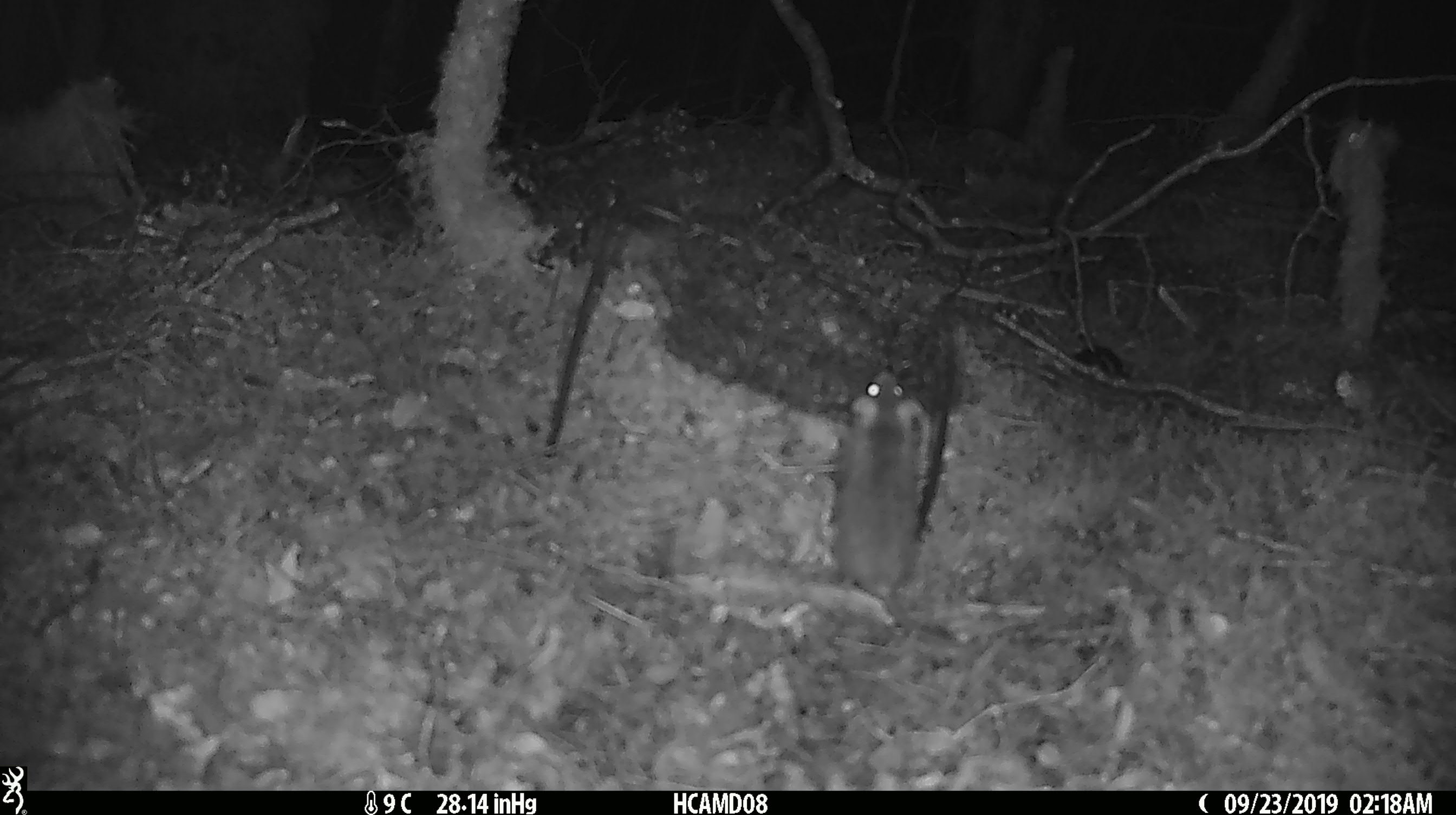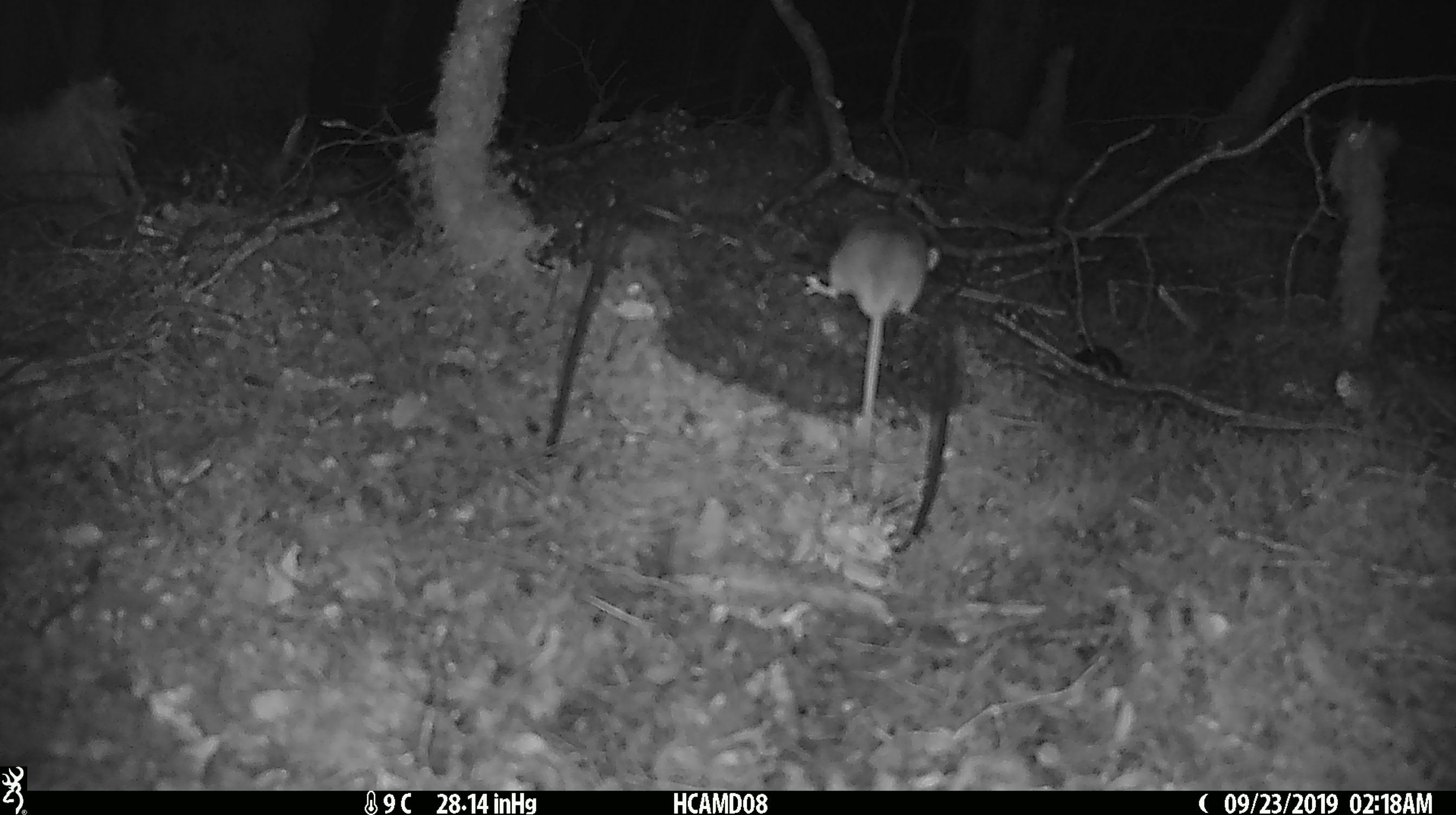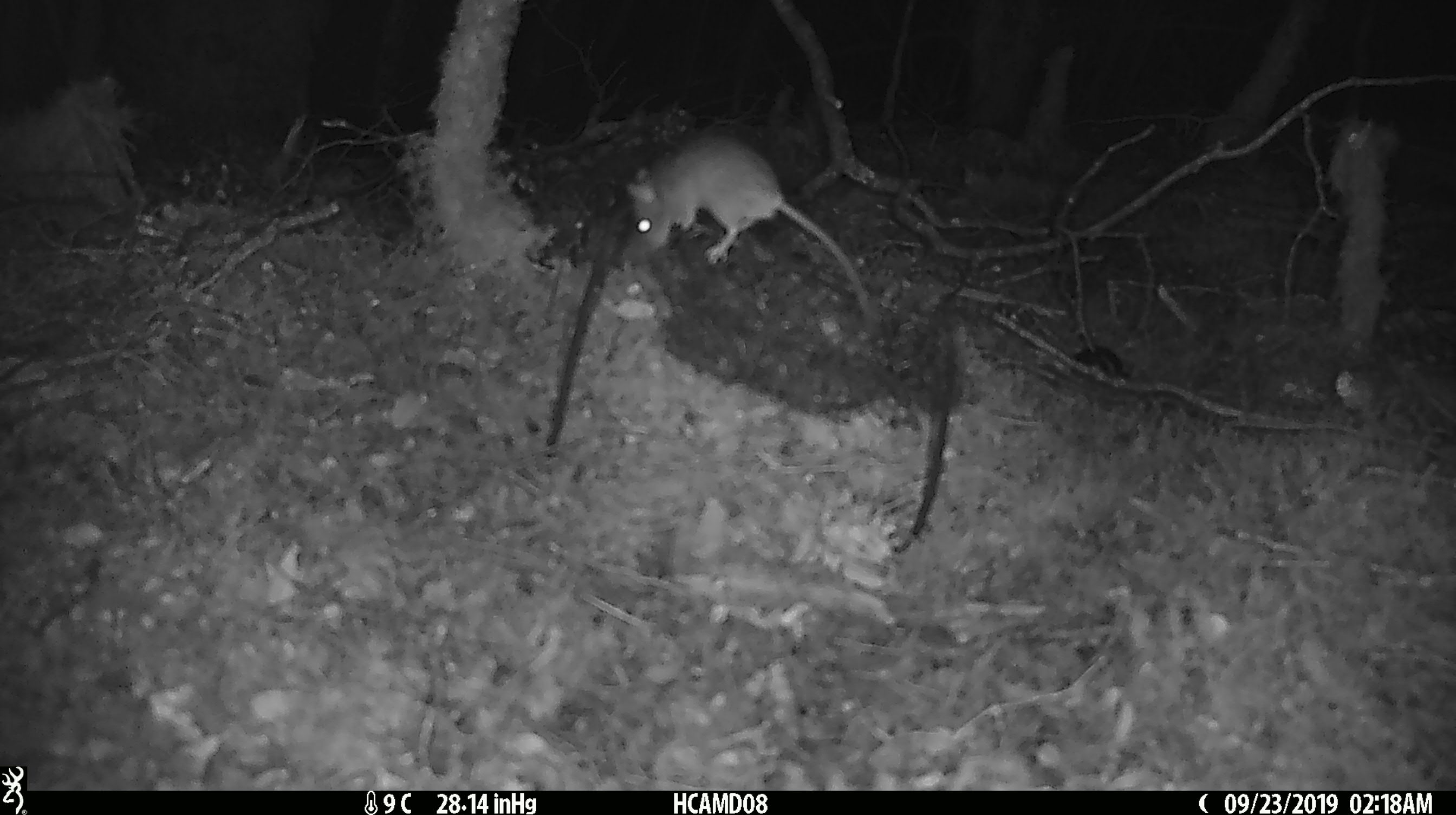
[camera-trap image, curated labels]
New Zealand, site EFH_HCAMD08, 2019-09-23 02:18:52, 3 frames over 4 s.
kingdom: Animalia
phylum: Chordata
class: Mammalia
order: Rodentia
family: Muridae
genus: Mus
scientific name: Mus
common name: mouse